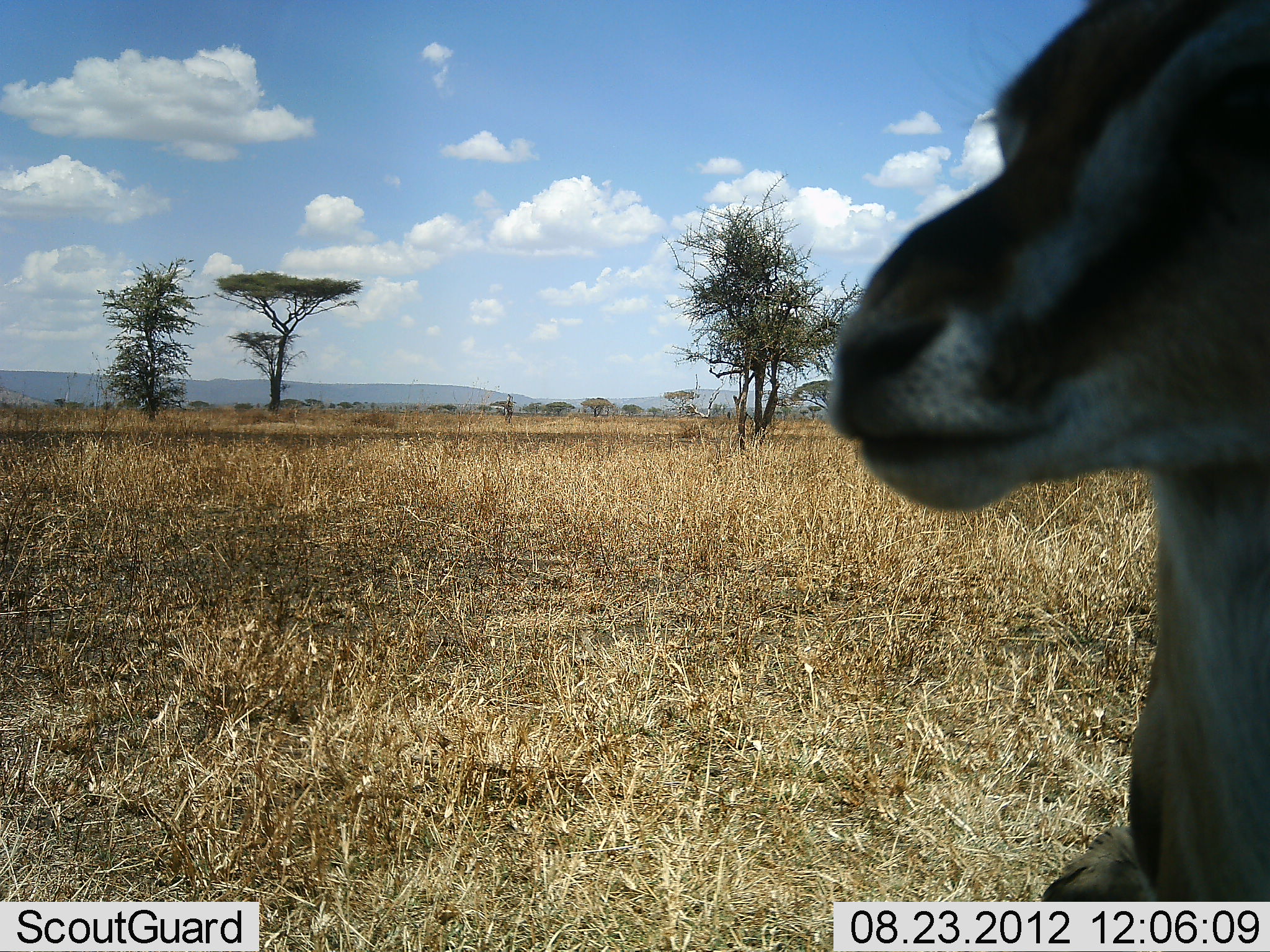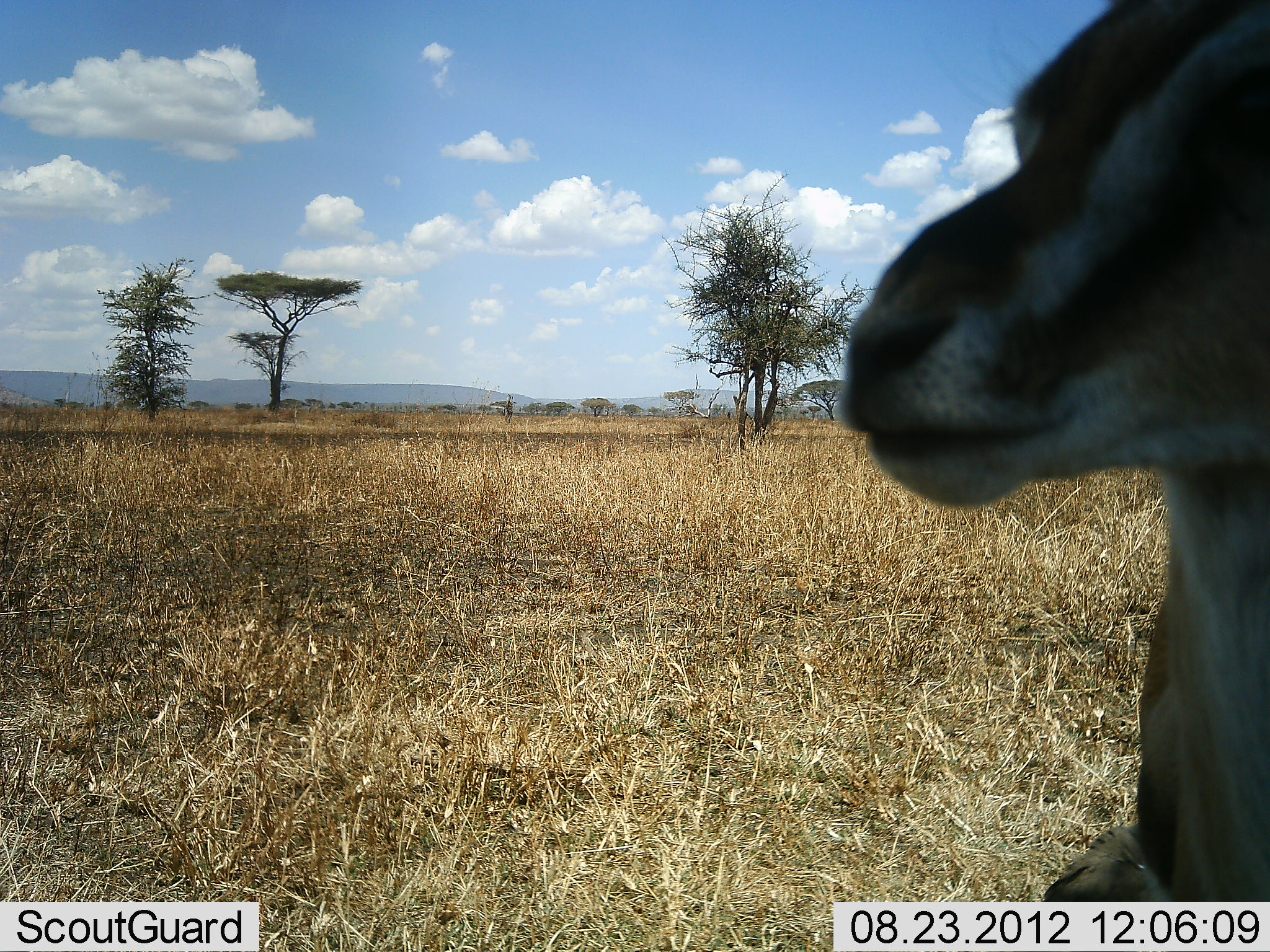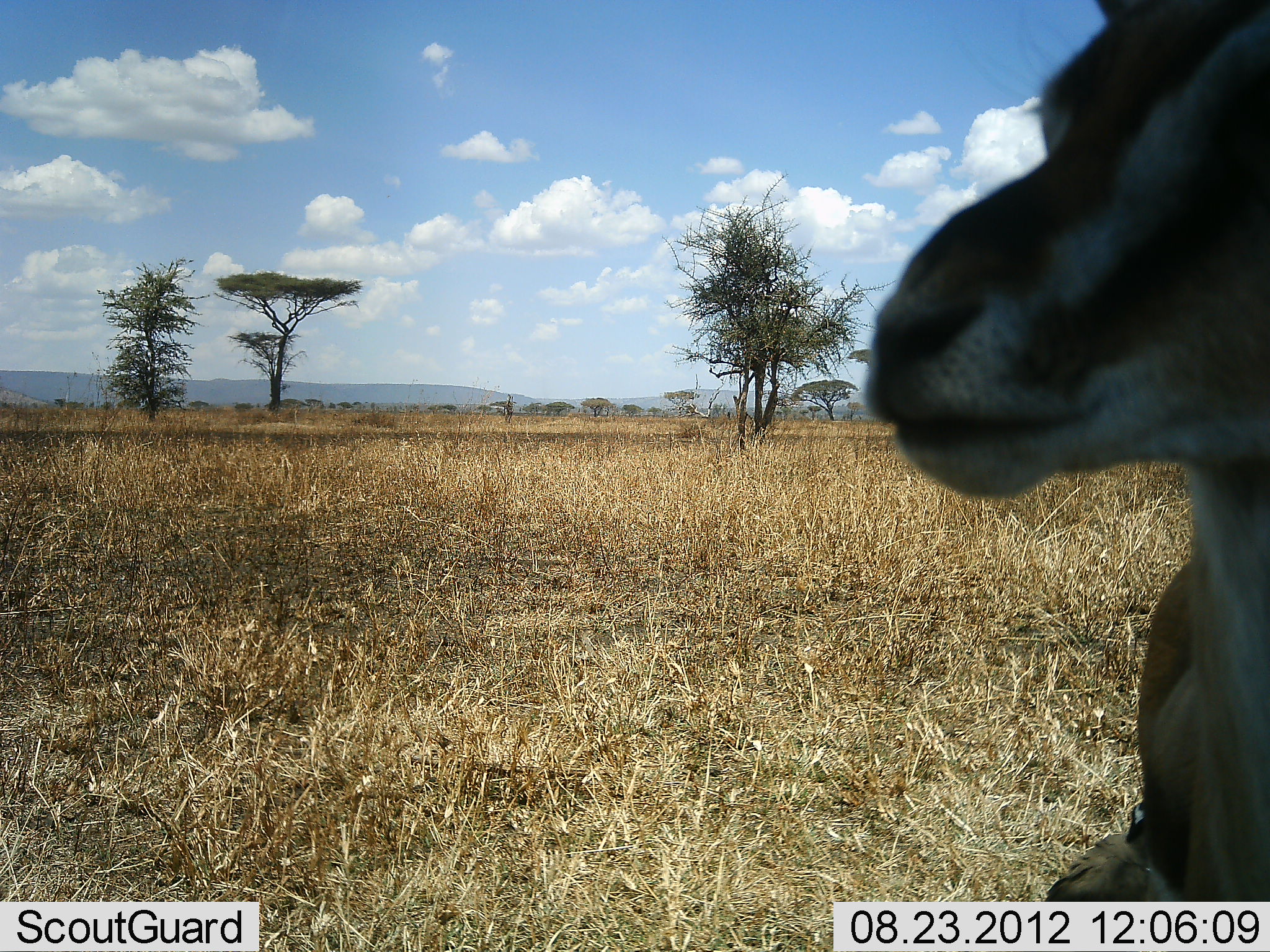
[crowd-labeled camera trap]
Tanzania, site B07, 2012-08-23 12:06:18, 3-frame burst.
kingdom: Animalia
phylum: Chordata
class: Mammalia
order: Artiodactyla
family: Bovidae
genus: Eudorcas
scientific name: Eudorcas thomsonii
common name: thomson's gazelle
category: gazellethomsons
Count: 1.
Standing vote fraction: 80%.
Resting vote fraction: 20%.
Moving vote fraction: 0%.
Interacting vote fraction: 0%.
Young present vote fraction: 0%.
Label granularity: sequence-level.